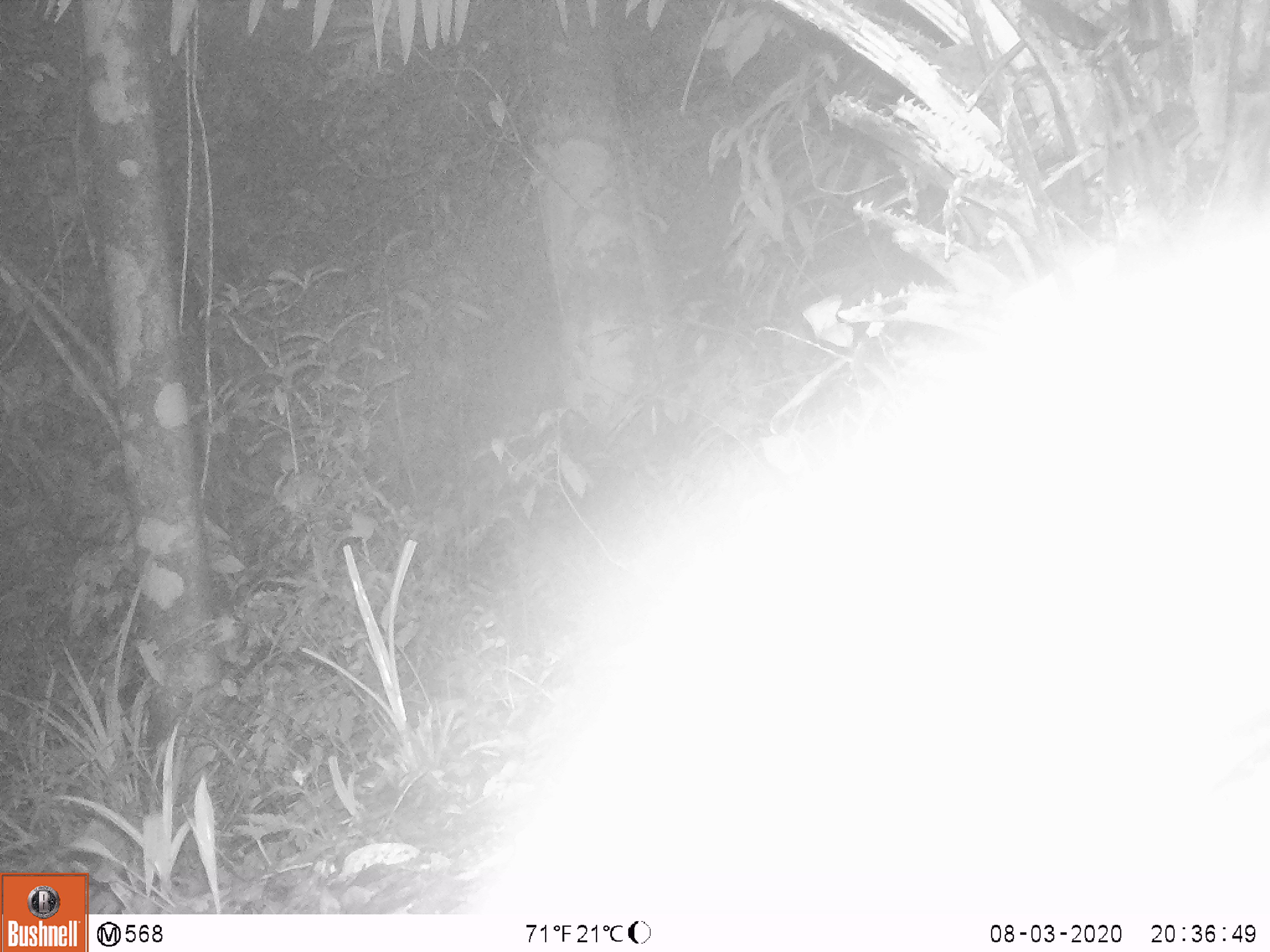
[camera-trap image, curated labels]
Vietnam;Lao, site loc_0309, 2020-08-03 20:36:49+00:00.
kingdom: Animalia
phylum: Chordata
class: Mammalia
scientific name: Mammalia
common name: mammal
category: unidentified small mammal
Unidentified small mammal (mammal) (Mammalia). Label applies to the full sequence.